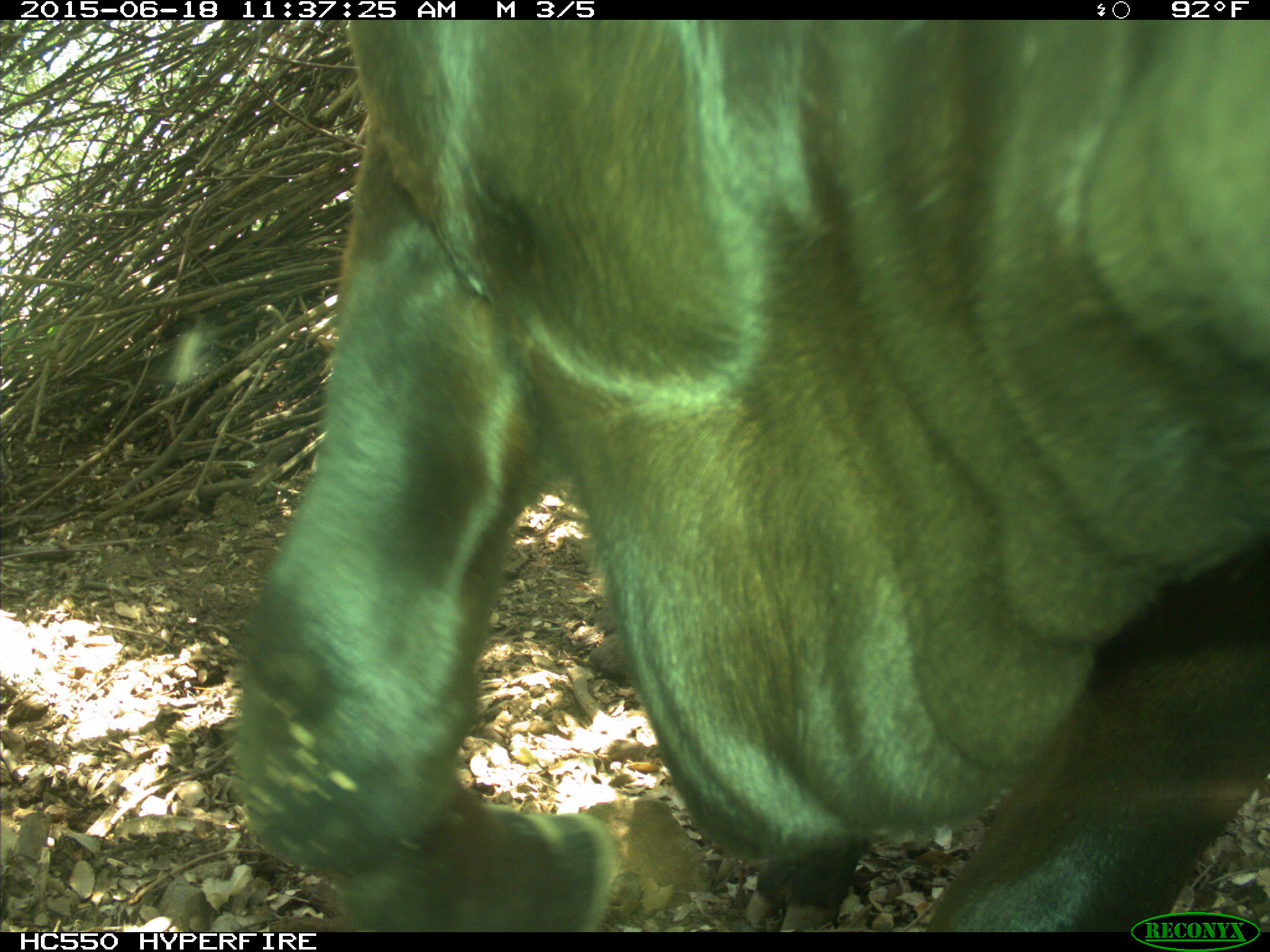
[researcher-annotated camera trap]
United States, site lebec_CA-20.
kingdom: Animalia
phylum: Chordata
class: Mammalia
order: Artiodactyla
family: Bovidae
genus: Bos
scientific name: Bos taurus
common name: domestic cow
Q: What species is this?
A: Bos taurus (domestic cow).